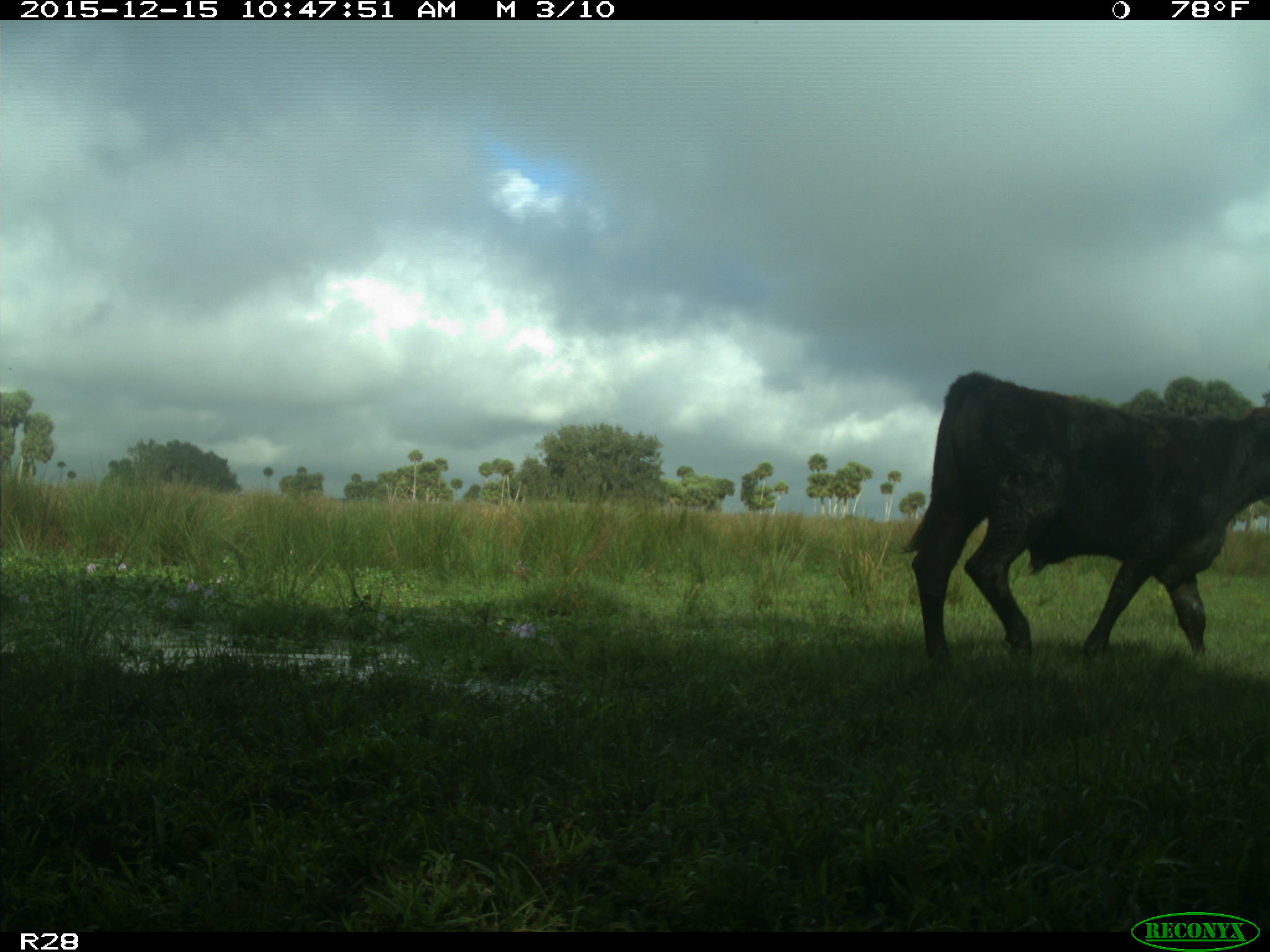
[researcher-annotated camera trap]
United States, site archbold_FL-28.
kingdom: Animalia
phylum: Chordata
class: Mammalia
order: Artiodactyla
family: Bovidae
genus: Bos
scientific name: Bos taurus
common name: domestic cow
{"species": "Bos taurus (domestic cow)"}